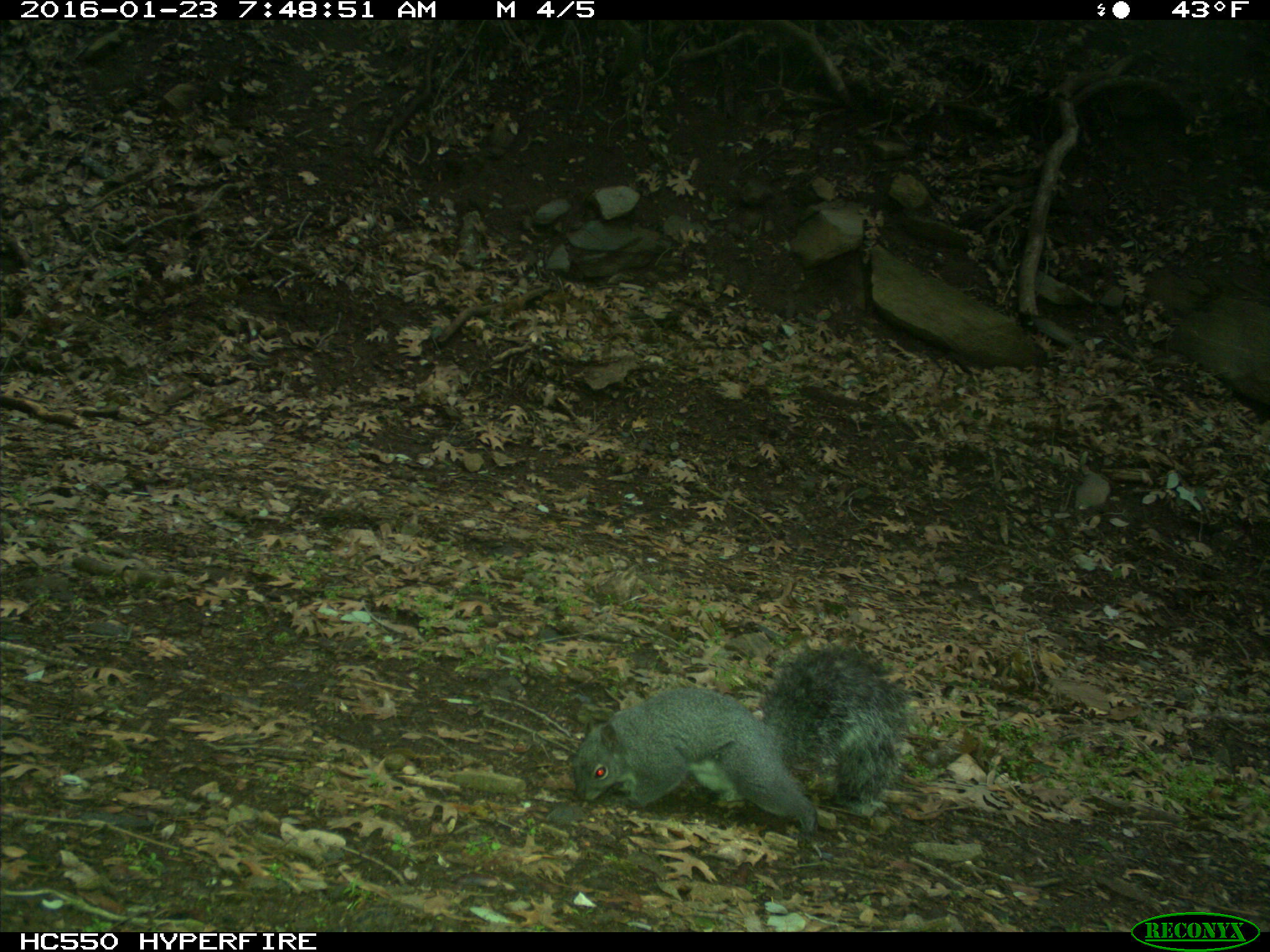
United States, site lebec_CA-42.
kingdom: Animalia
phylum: Chordata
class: Mammalia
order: Rodentia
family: Sciuridae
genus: Sciurus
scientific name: Sciurus carolinensis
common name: eastern gray squirrel